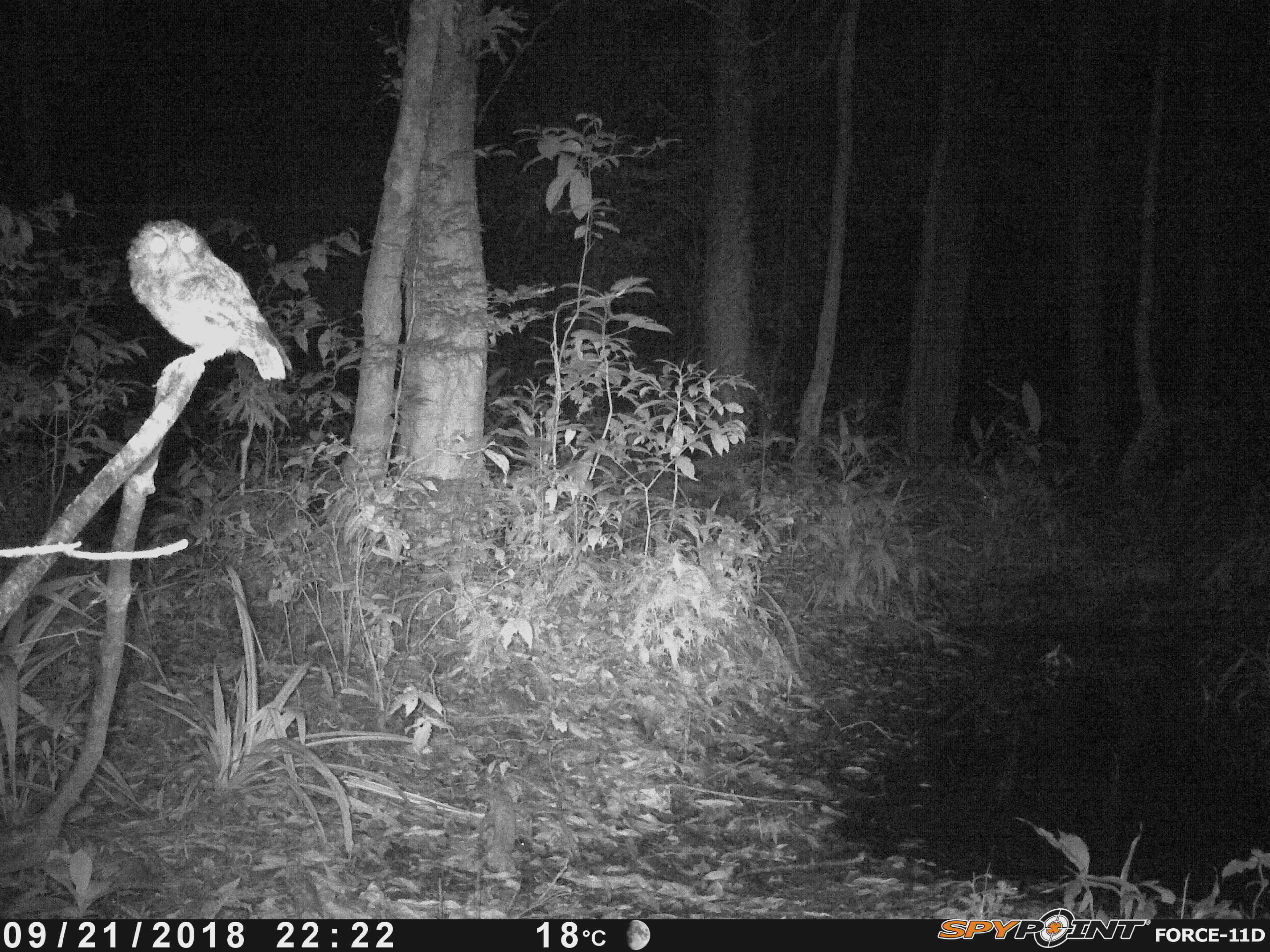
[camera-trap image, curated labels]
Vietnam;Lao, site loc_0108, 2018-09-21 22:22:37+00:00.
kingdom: Animalia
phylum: Chordata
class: Aves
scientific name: Aves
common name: bird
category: unidentified bird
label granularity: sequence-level